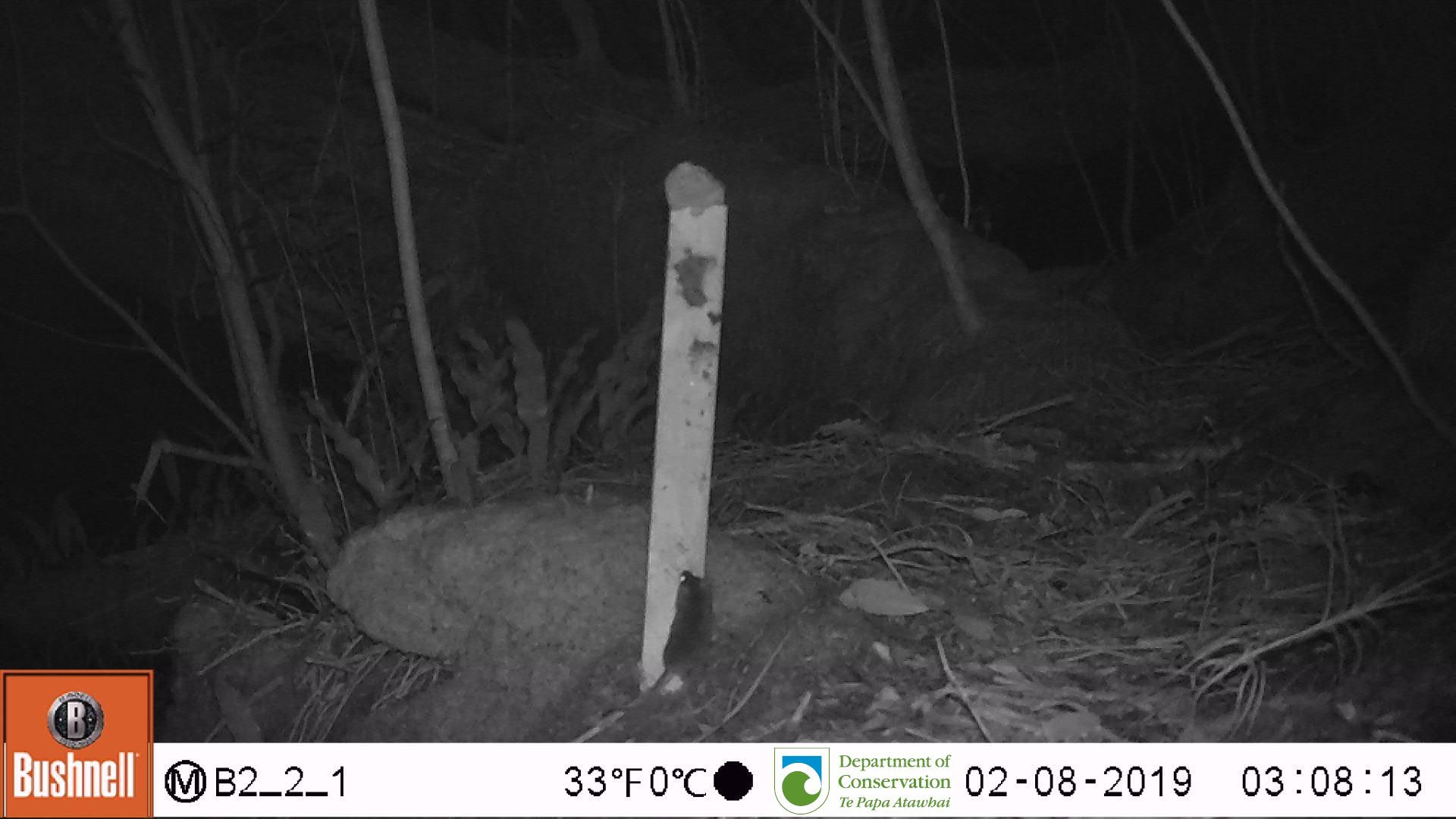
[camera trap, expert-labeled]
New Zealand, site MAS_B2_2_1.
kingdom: Animalia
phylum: Chordata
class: Mammalia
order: Rodentia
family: Muridae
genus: Mus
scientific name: Mus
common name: mouse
Mouse (Mus).